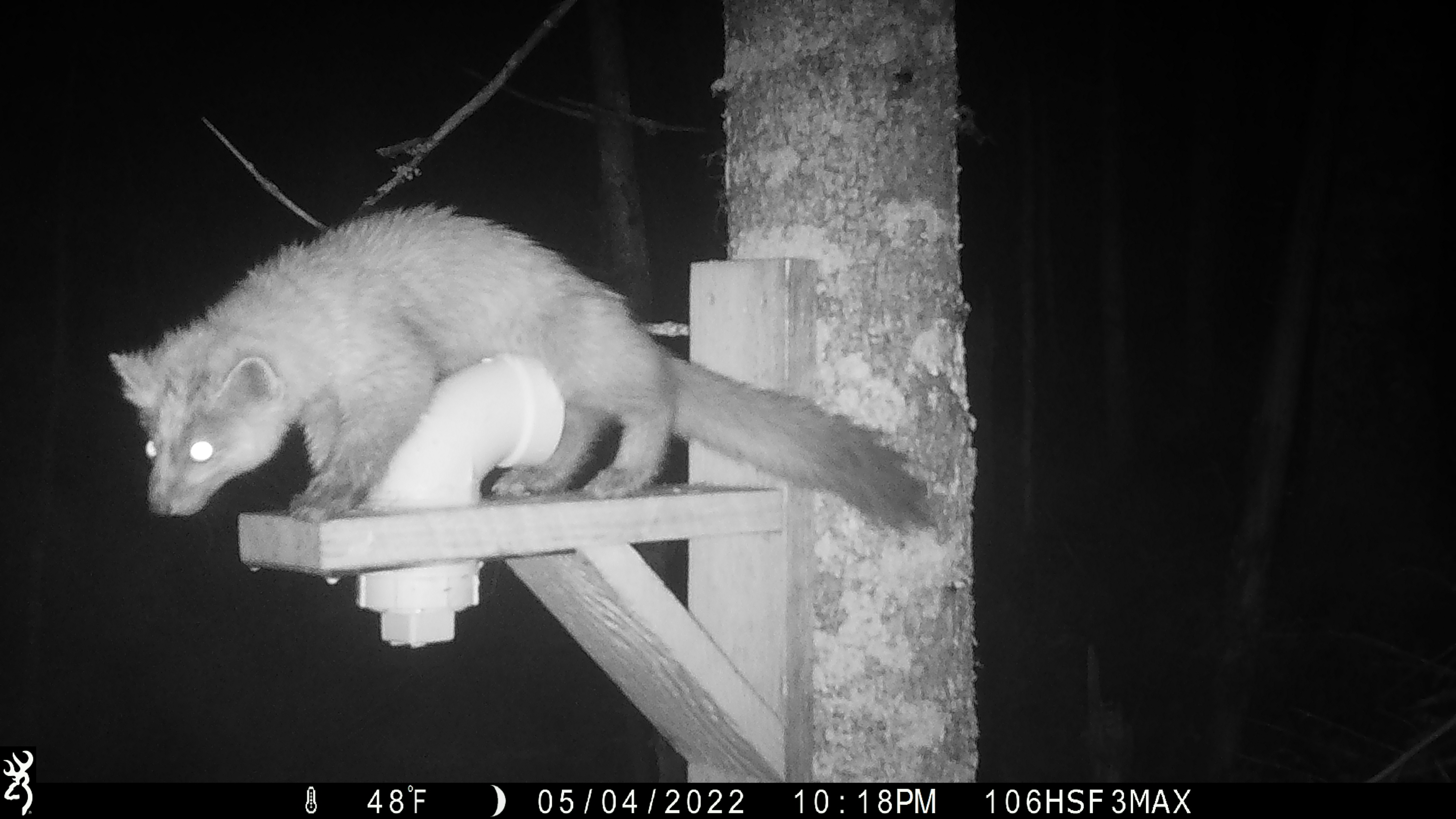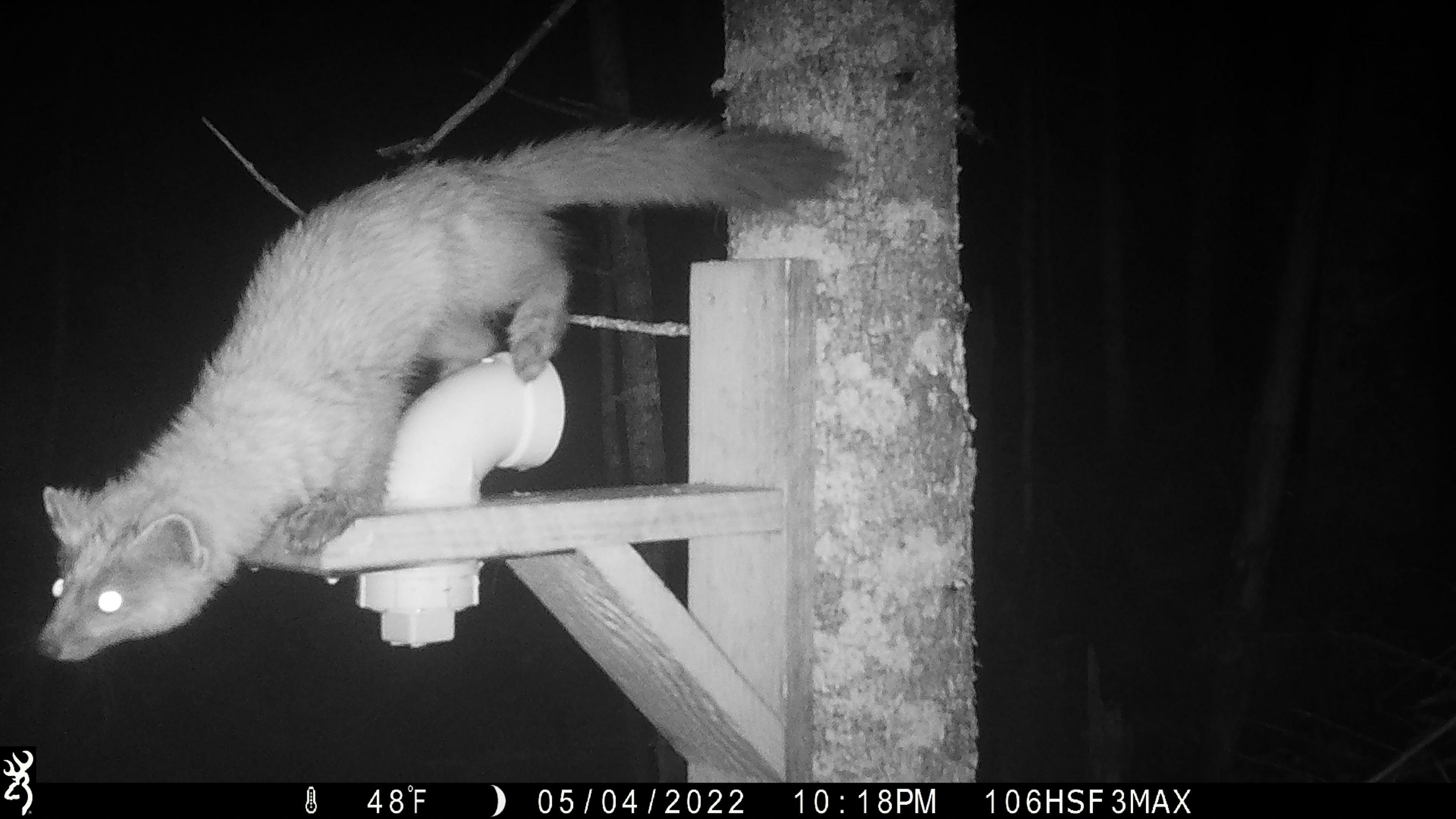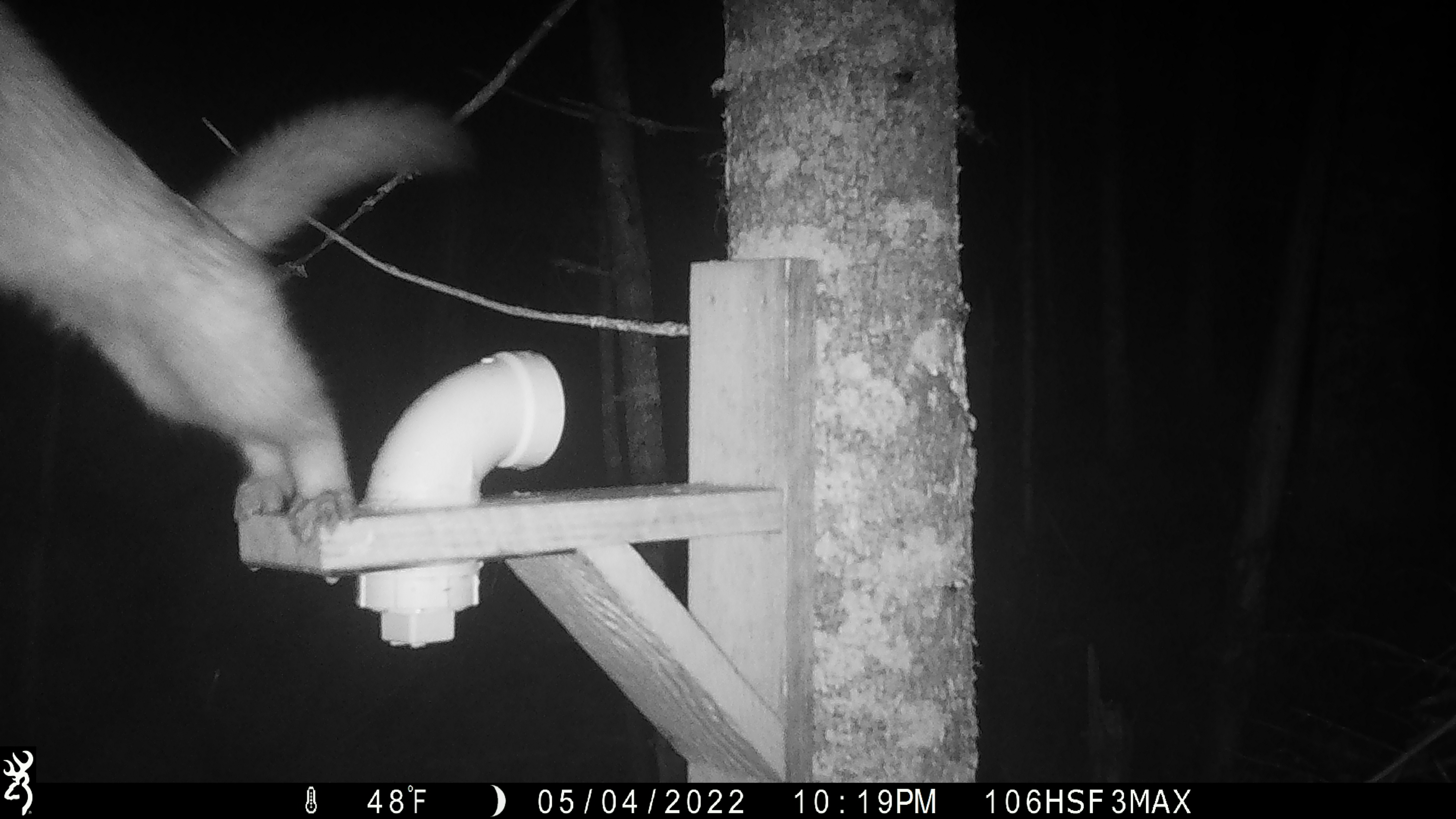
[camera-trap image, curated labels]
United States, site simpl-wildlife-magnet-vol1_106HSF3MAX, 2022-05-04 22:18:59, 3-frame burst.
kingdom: Animalia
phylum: Chordata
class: Mammalia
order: Carnivora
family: Mustelidae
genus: Martes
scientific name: Martes americana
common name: american marten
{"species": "american marten (Martes americana)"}